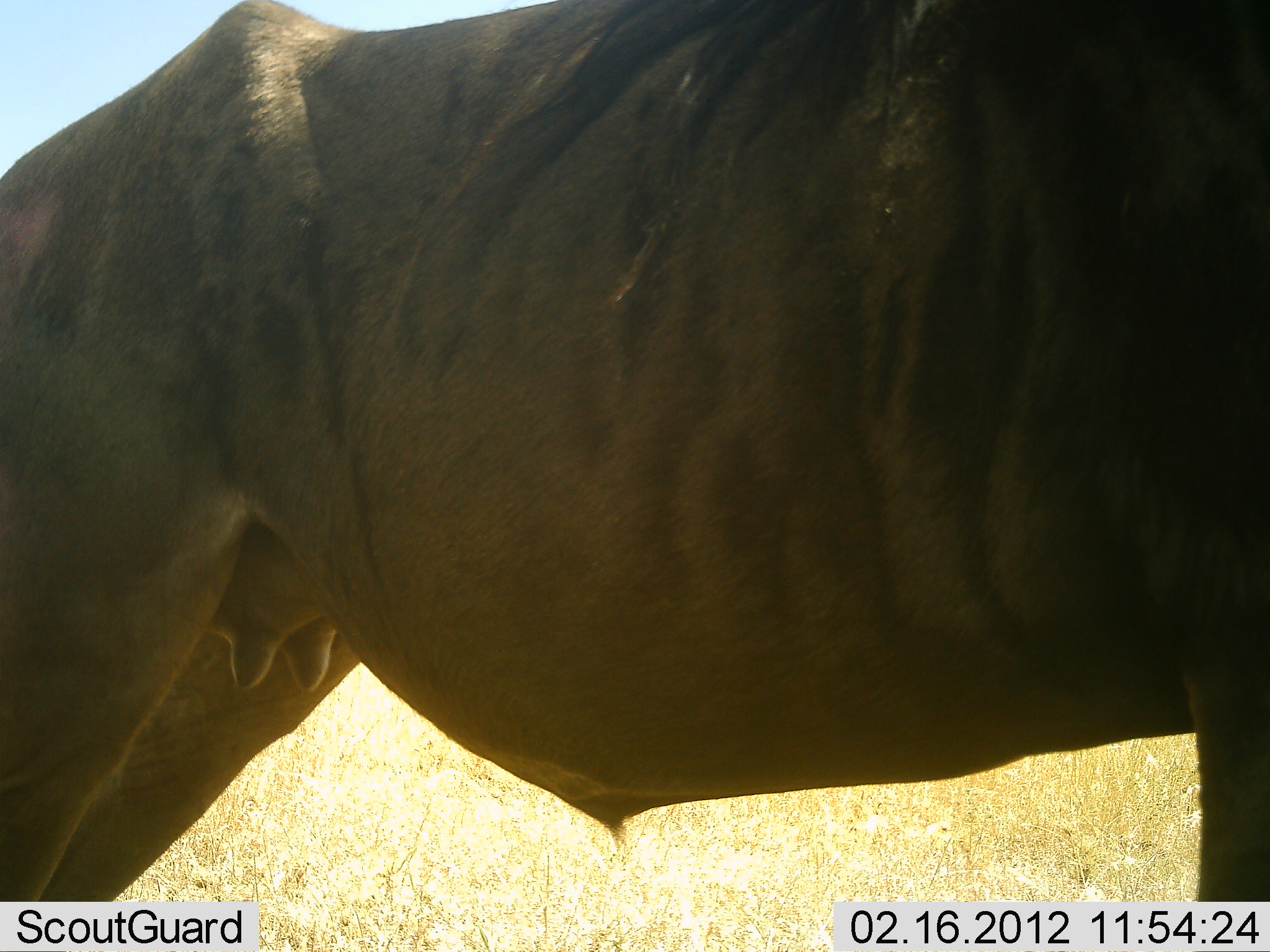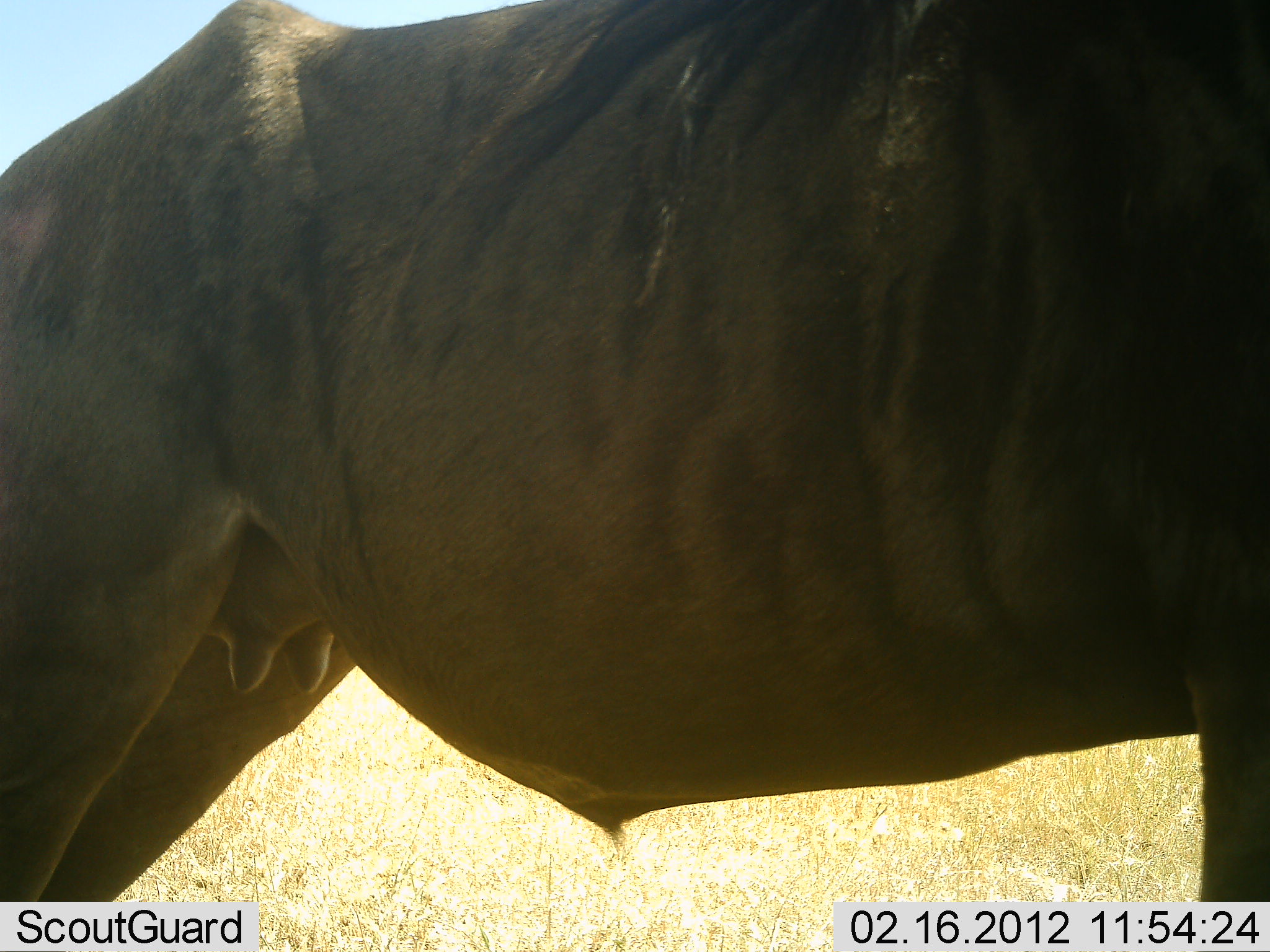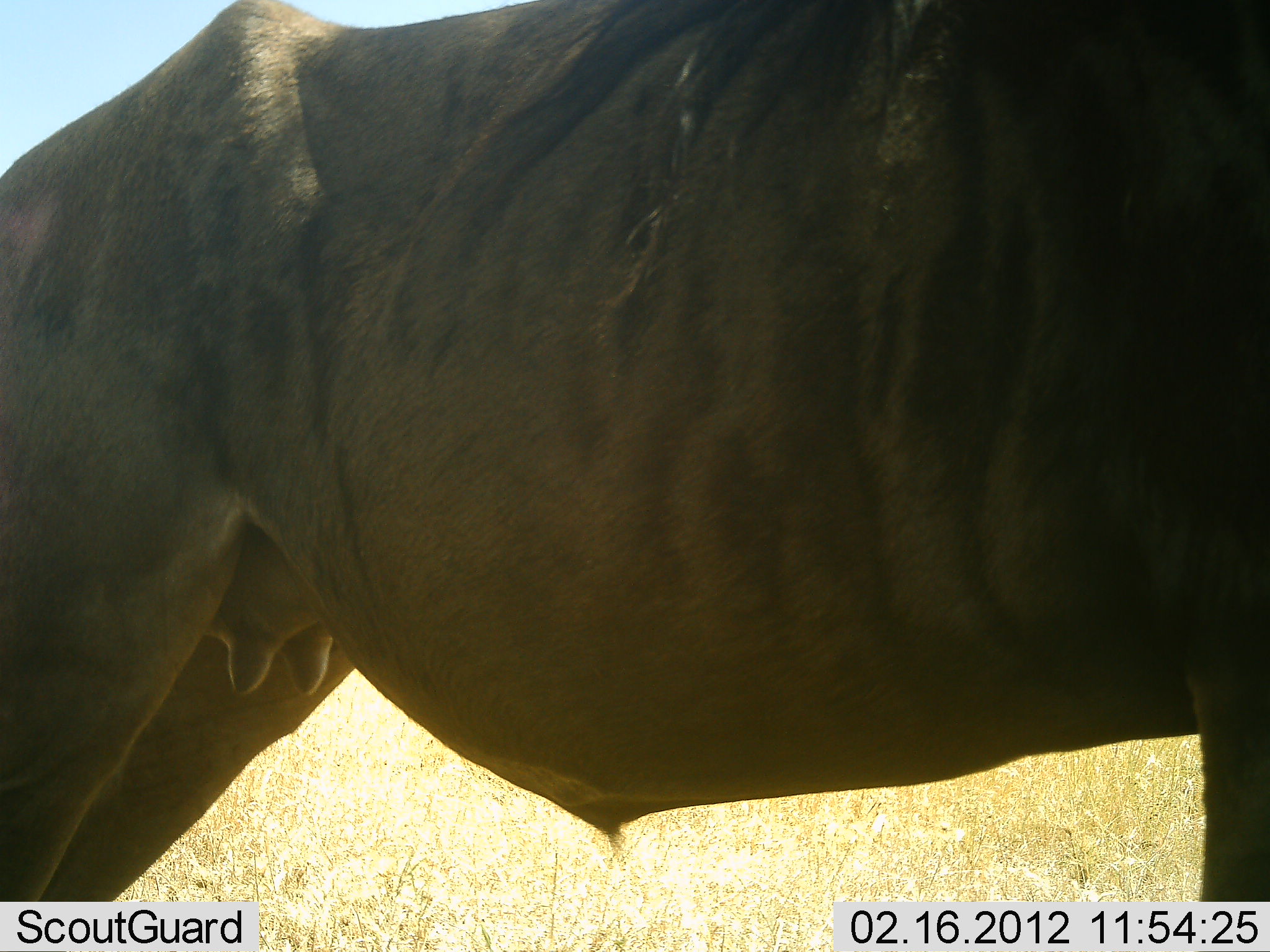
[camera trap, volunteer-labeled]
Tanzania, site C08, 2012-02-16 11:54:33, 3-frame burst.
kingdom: Animalia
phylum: Chordata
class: Mammalia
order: Artiodactyla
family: Bovidae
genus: Connochaetes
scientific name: Connochaetes taurinus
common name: blue wildebeest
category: wildebeest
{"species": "wildebeest (blue wildebeest) (Connochaetes taurinus)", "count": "1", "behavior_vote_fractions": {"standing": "100%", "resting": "0%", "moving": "0%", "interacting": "0%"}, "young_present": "0%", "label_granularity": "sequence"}